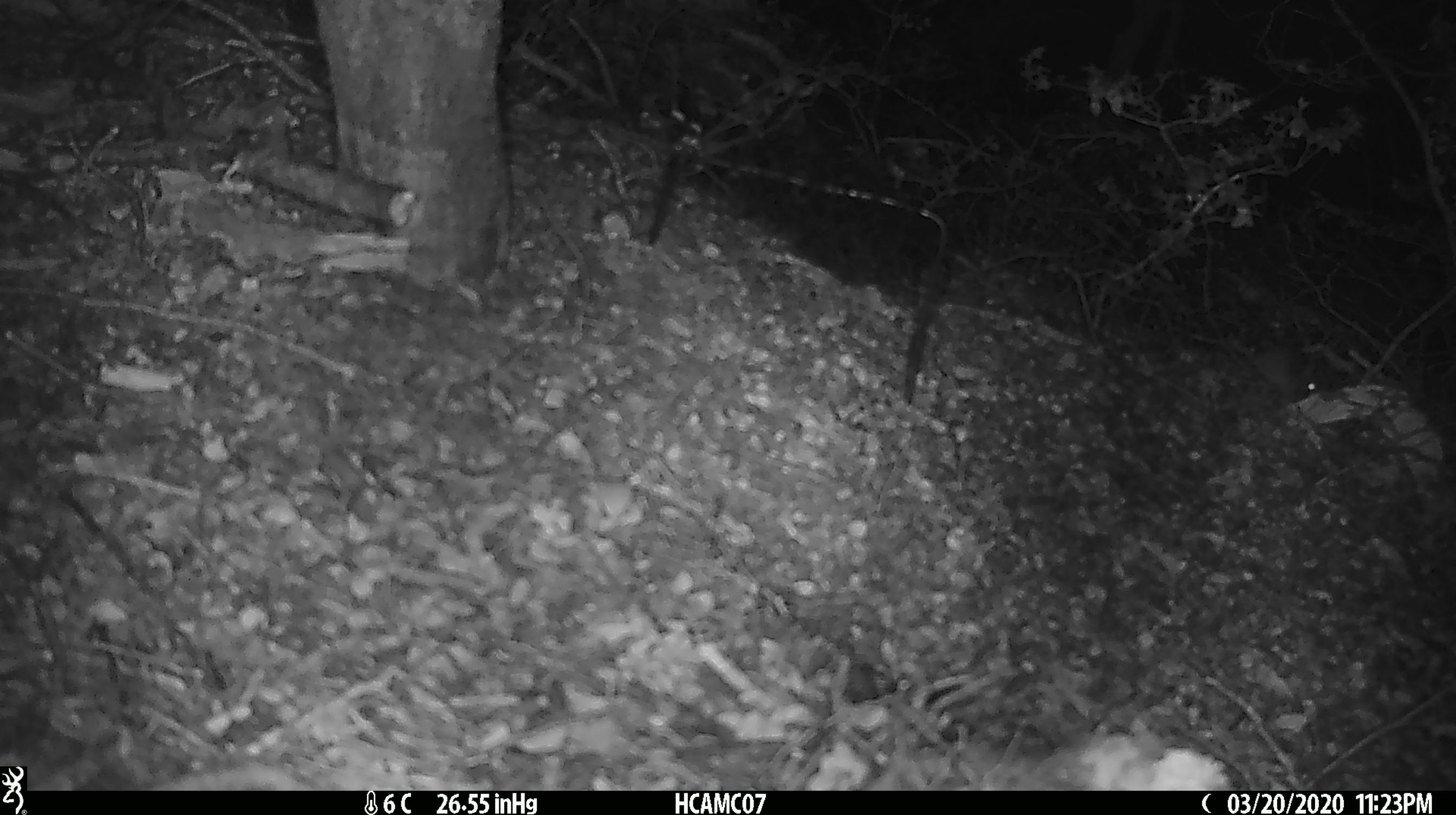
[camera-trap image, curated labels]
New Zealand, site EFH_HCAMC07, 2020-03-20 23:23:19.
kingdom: Animalia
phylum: Chordata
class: Mammalia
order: Rodentia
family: Muridae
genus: Mus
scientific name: Mus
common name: mouse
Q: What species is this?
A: Mouse (Mus).